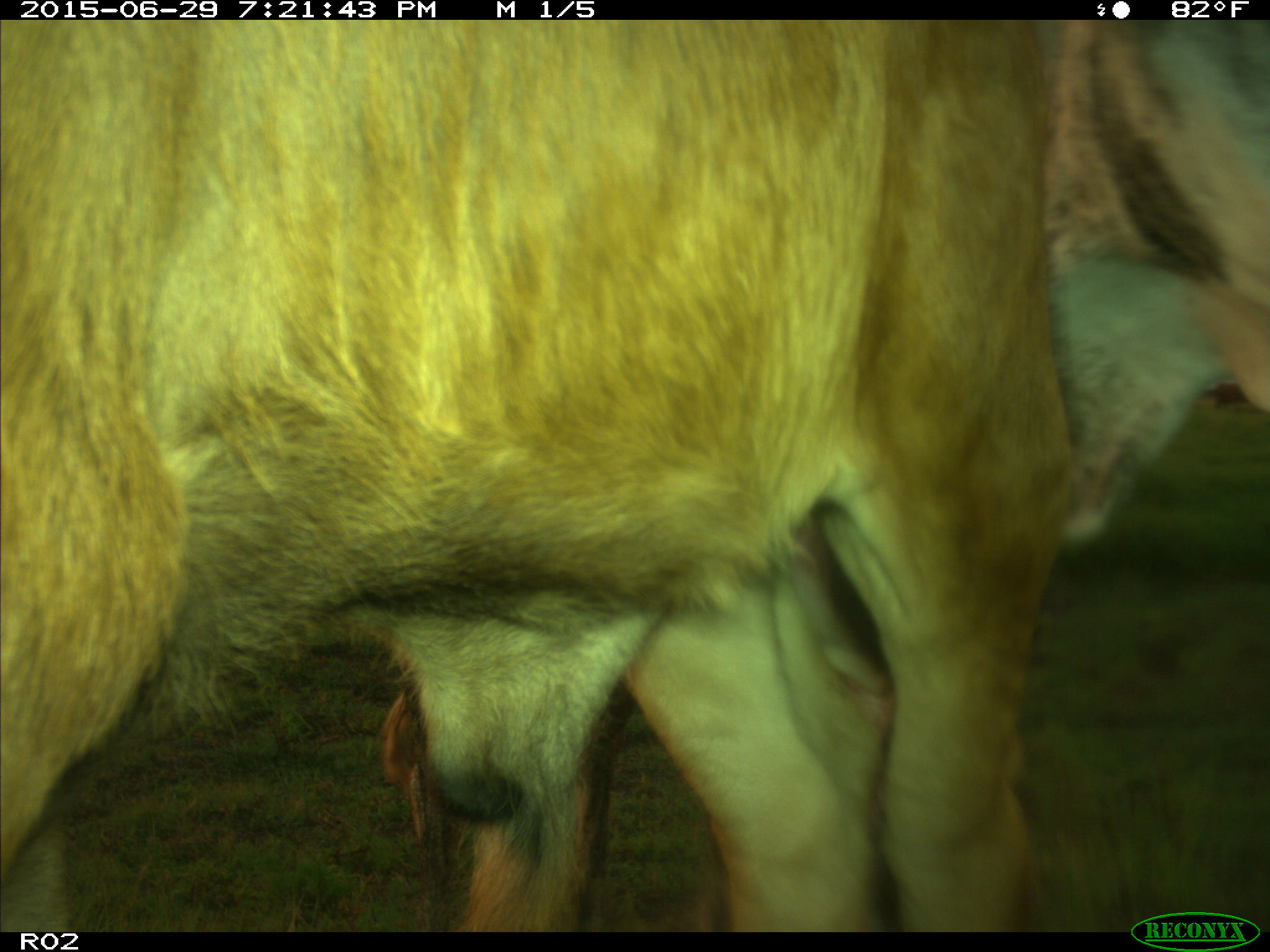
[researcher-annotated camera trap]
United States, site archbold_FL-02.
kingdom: Animalia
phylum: Chordata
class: Mammalia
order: Artiodactyla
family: Bovidae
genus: Bos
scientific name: Bos taurus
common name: domestic cow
Bos taurus (domestic cow).